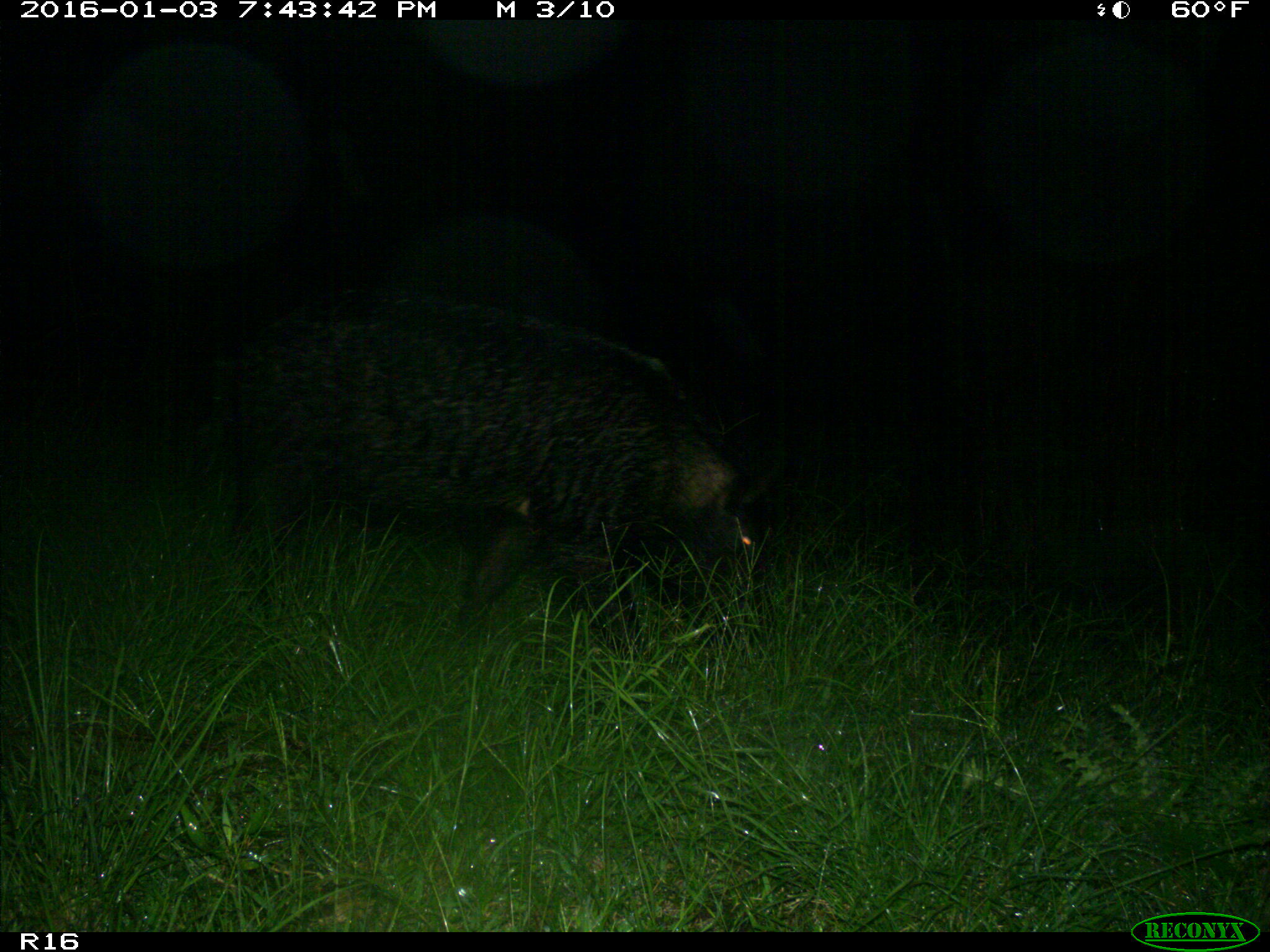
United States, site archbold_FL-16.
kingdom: Animalia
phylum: Chordata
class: Mammalia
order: Artiodactyla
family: Suidae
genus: Sus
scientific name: Sus scrofa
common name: wild boar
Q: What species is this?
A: Sus scrofa (wild boar).